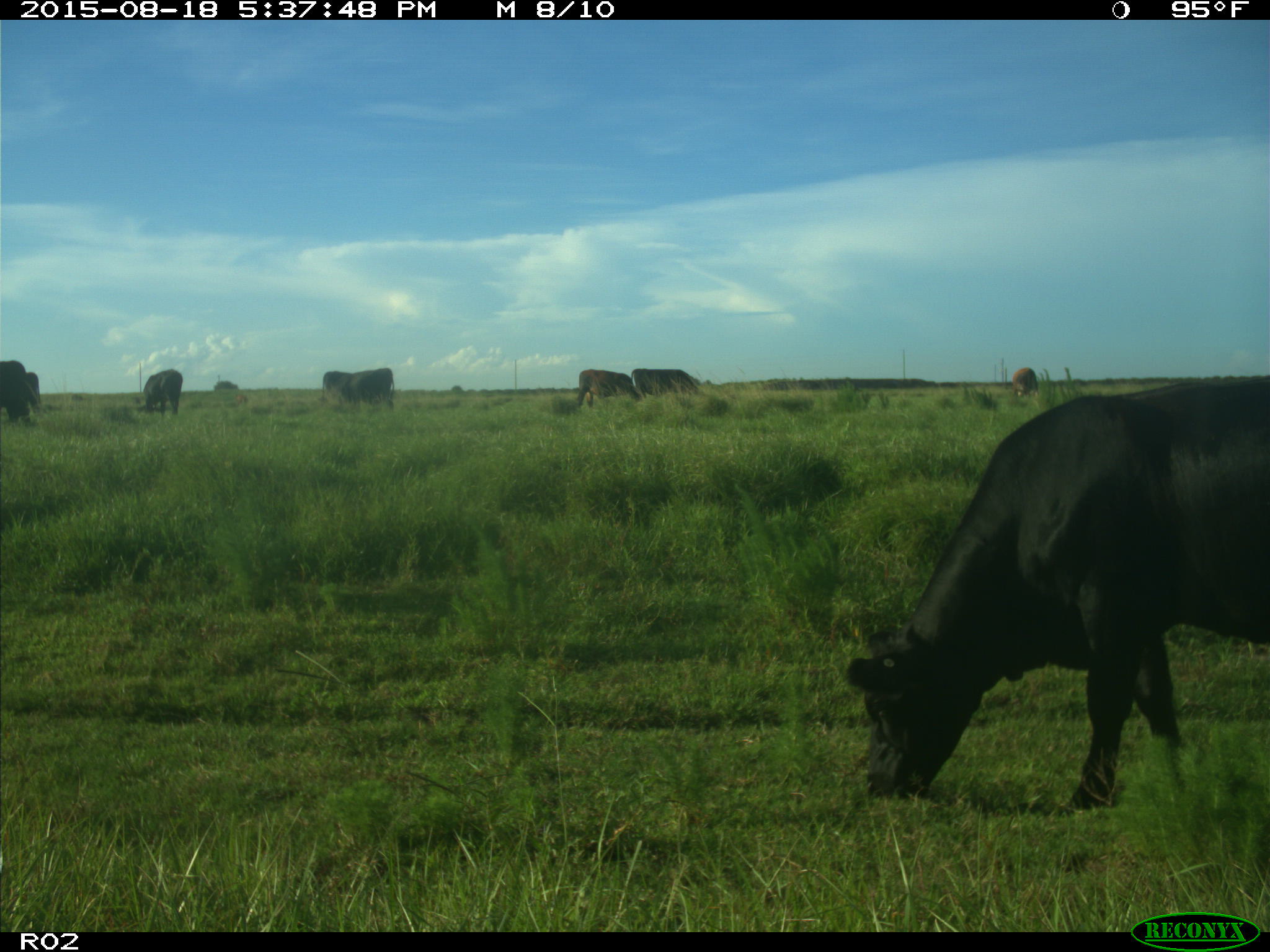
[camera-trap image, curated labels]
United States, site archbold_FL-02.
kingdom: Animalia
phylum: Chordata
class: Mammalia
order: Artiodactyla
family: Bovidae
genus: Bos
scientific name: Bos taurus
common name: domestic cow